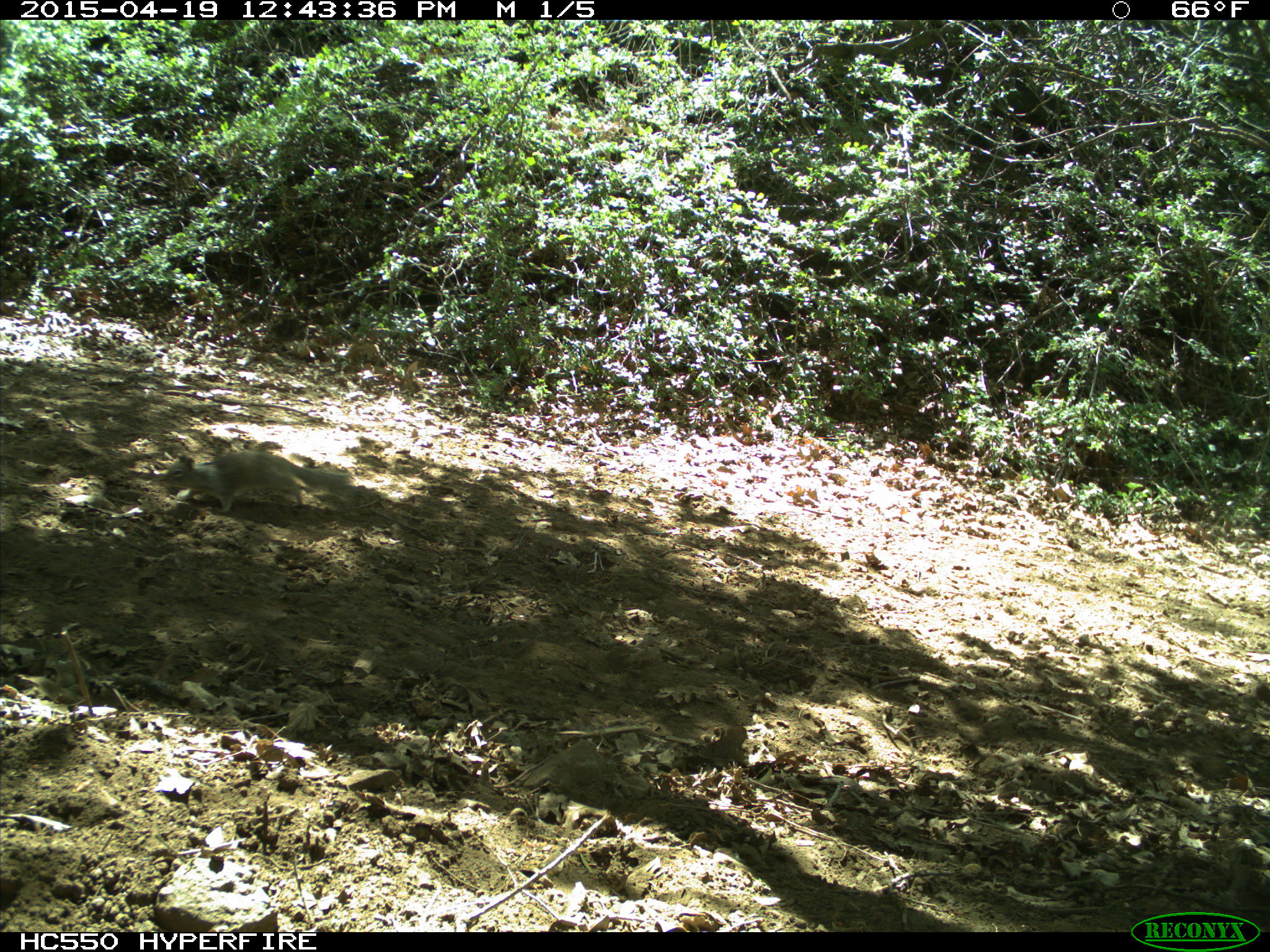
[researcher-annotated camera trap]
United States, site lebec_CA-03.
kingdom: Animalia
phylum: Chordata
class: Mammalia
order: Rodentia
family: Sciuridae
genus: Otospermophilus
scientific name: Otospermophilus beecheyi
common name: california ground squirrel